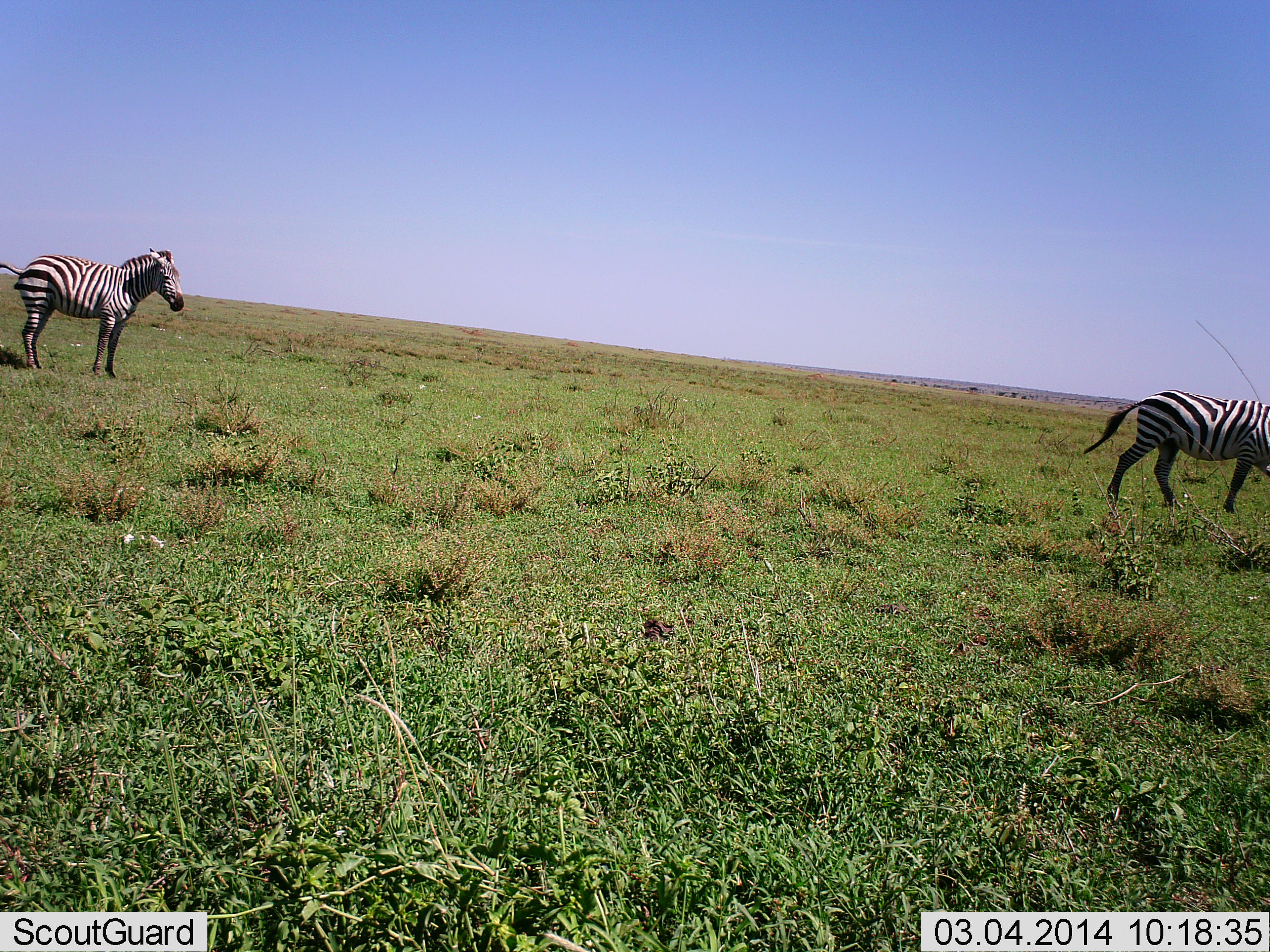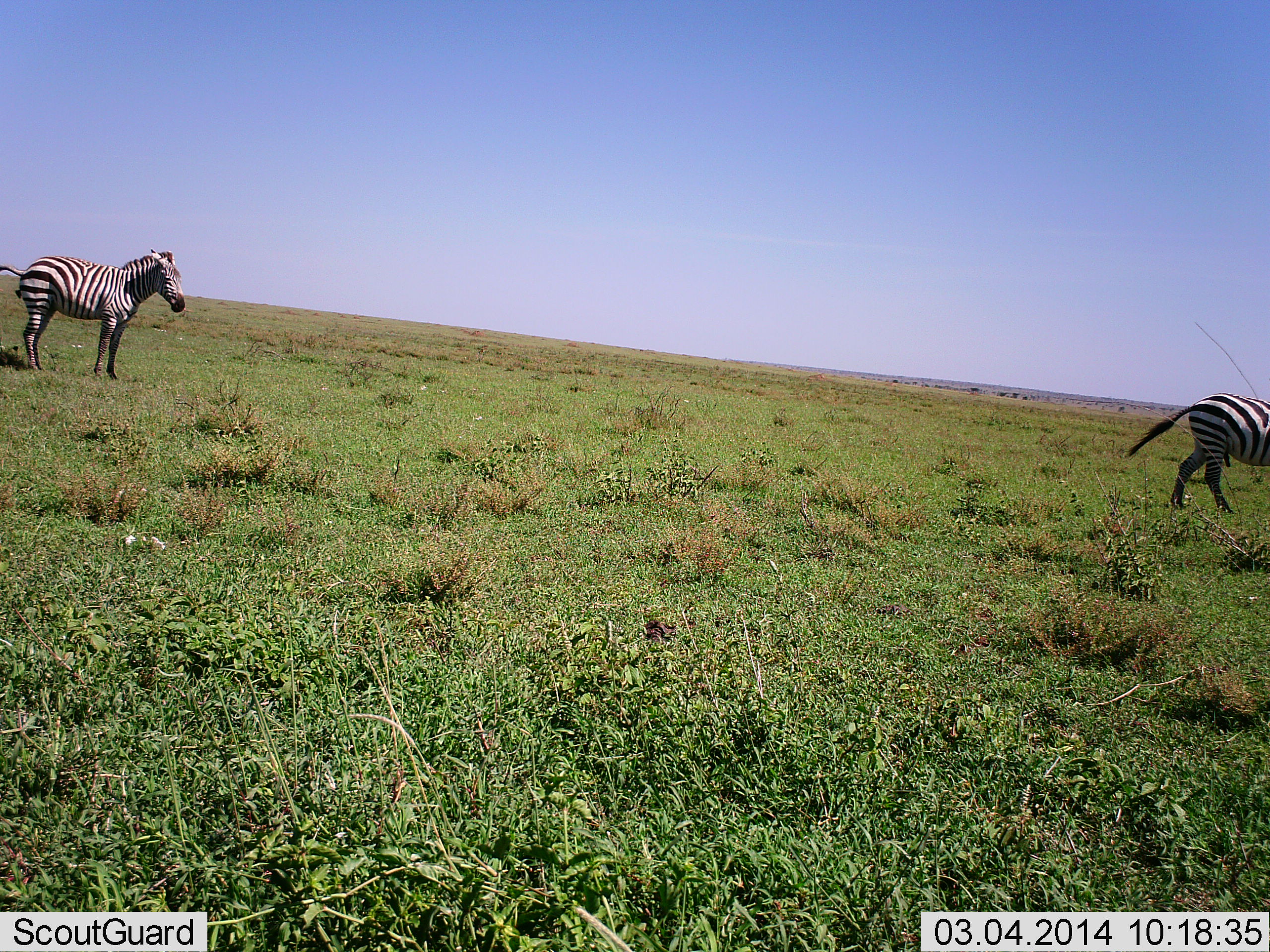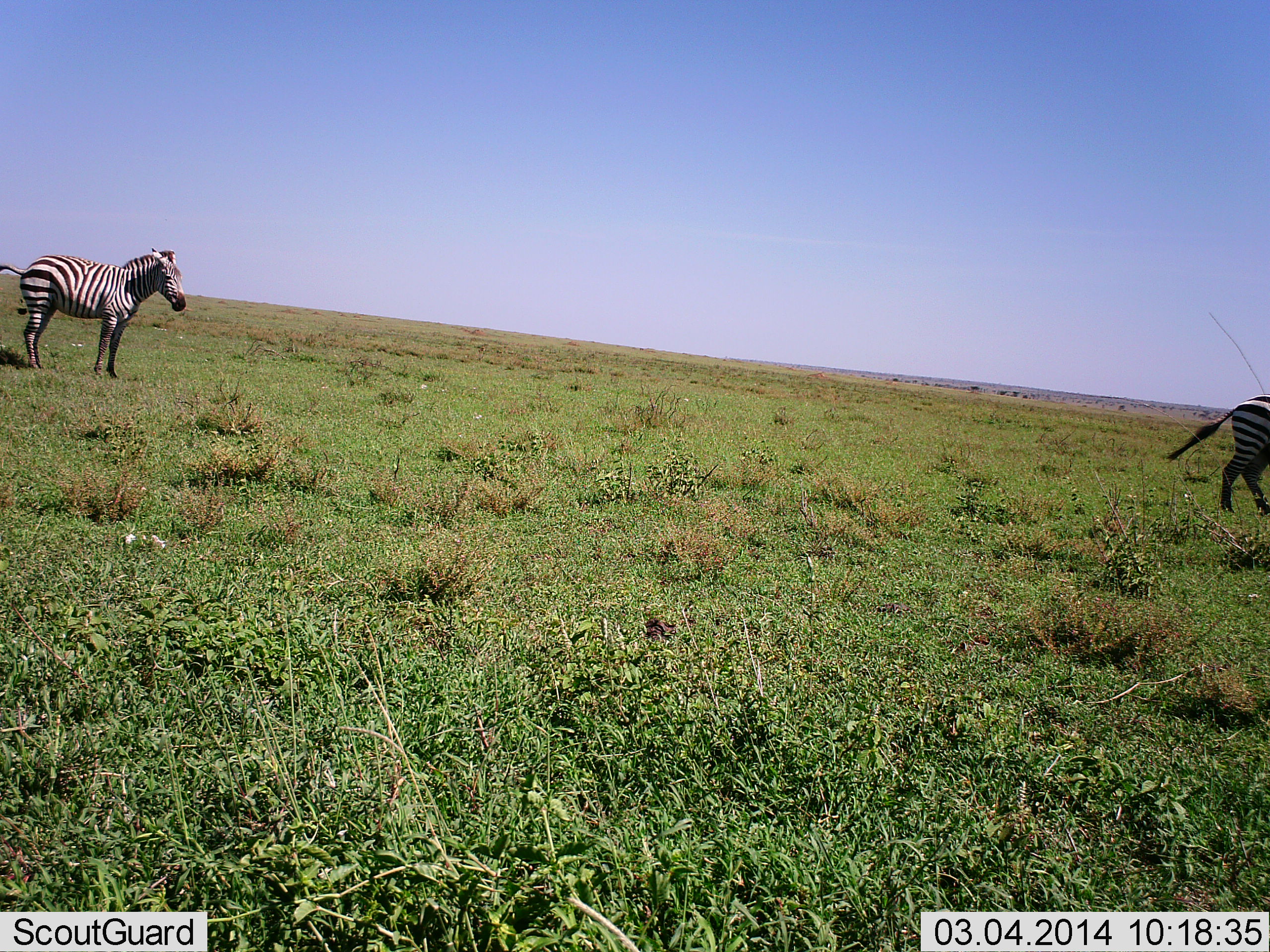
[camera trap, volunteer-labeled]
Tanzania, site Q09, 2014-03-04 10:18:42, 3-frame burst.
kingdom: Animalia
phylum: Chordata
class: Mammalia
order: Perissodactyla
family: Equidae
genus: Equus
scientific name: Equus quagga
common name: plains zebra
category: zebra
Zebra (plains zebra) (Equus quagga), count 2. Behavior (volunteer vote fractions): standing 90%, resting 0%, moving 80%, interacting 0%. Young present (vote fraction): 0%. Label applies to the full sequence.